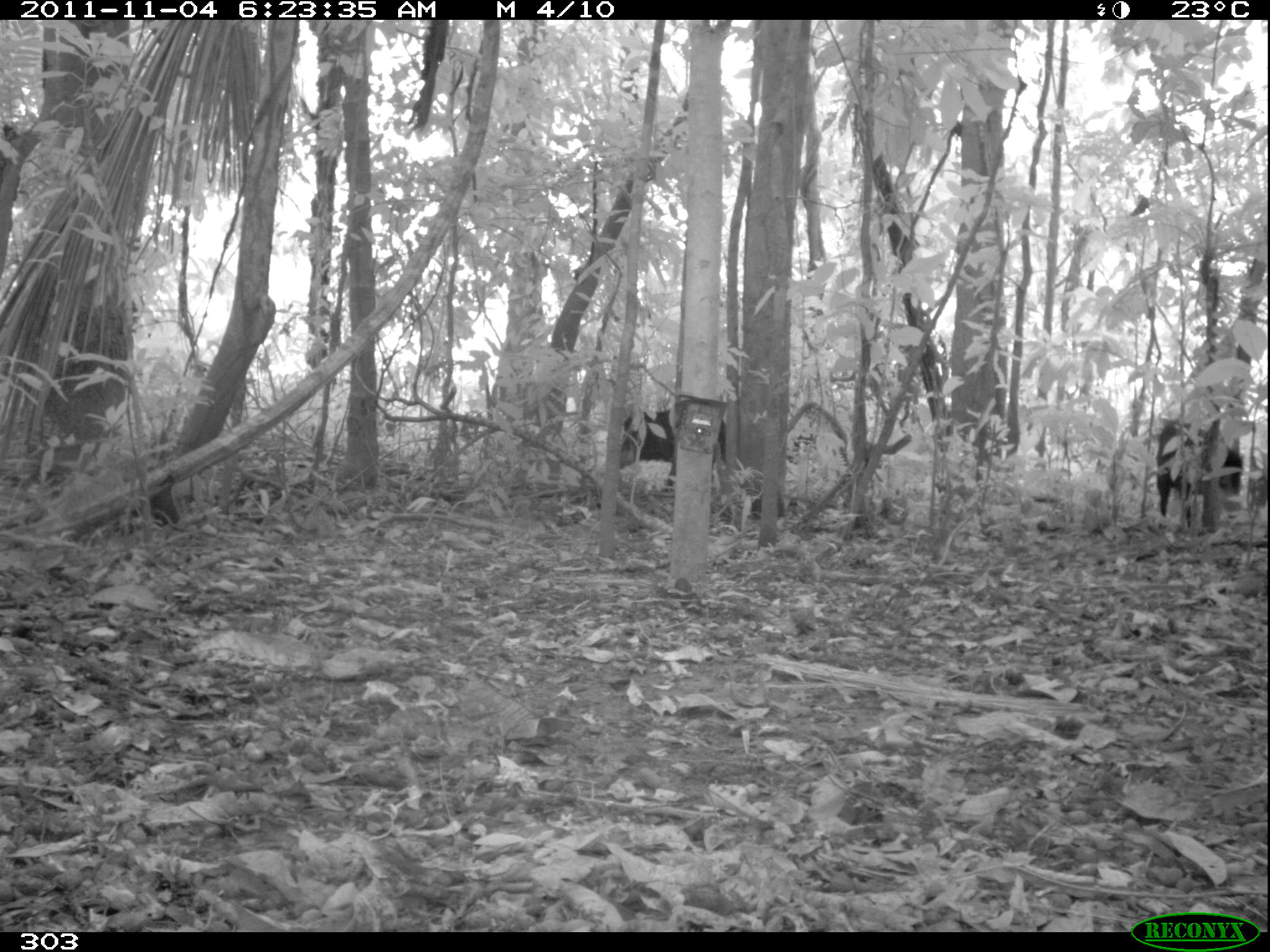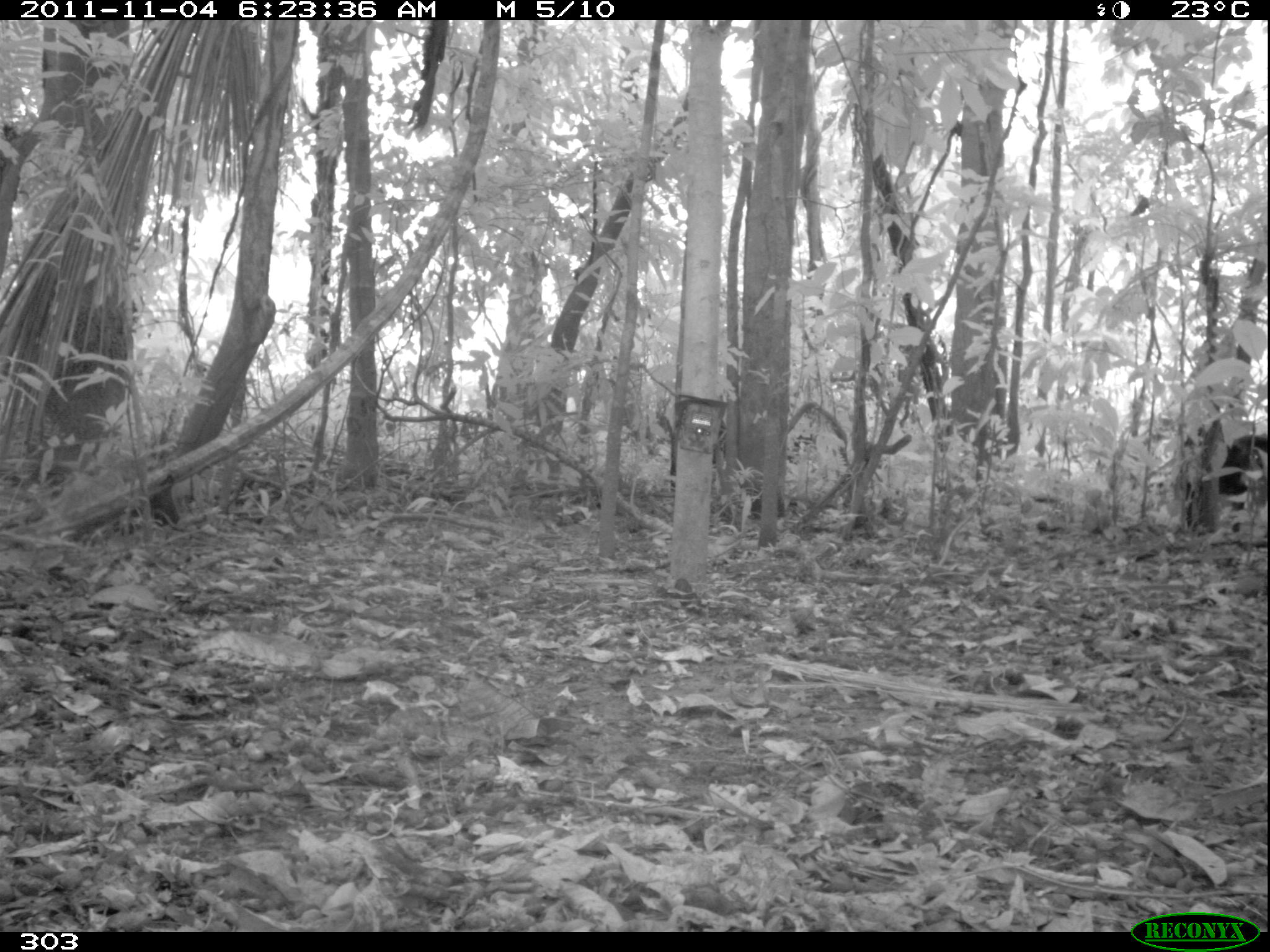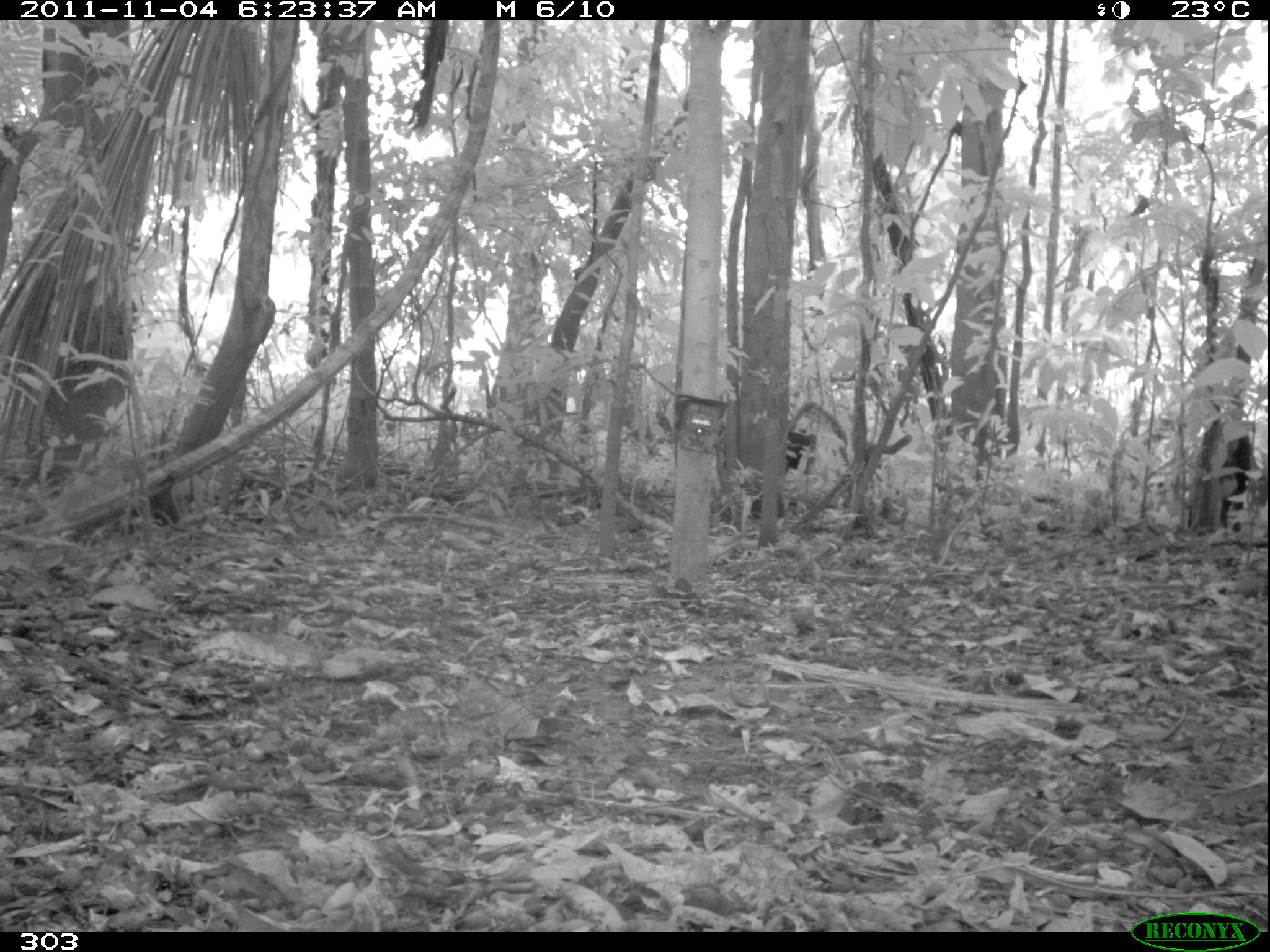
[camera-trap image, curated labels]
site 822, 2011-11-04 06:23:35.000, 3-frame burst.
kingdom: Animalia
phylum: Chordata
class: Mammalia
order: Artiodactyla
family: Tayassuidae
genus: Tayassu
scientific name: Tayassu pecari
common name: white-lipped peccary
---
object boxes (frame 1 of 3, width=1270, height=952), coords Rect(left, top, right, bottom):
tayassu pecari: Rect(1156, 419, 1244, 531); Rect(619, 409, 728, 496)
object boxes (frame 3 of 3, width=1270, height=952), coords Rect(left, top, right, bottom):
tayassu pecari: Rect(1216, 422, 1269, 539); Rect(786, 430, 822, 477)